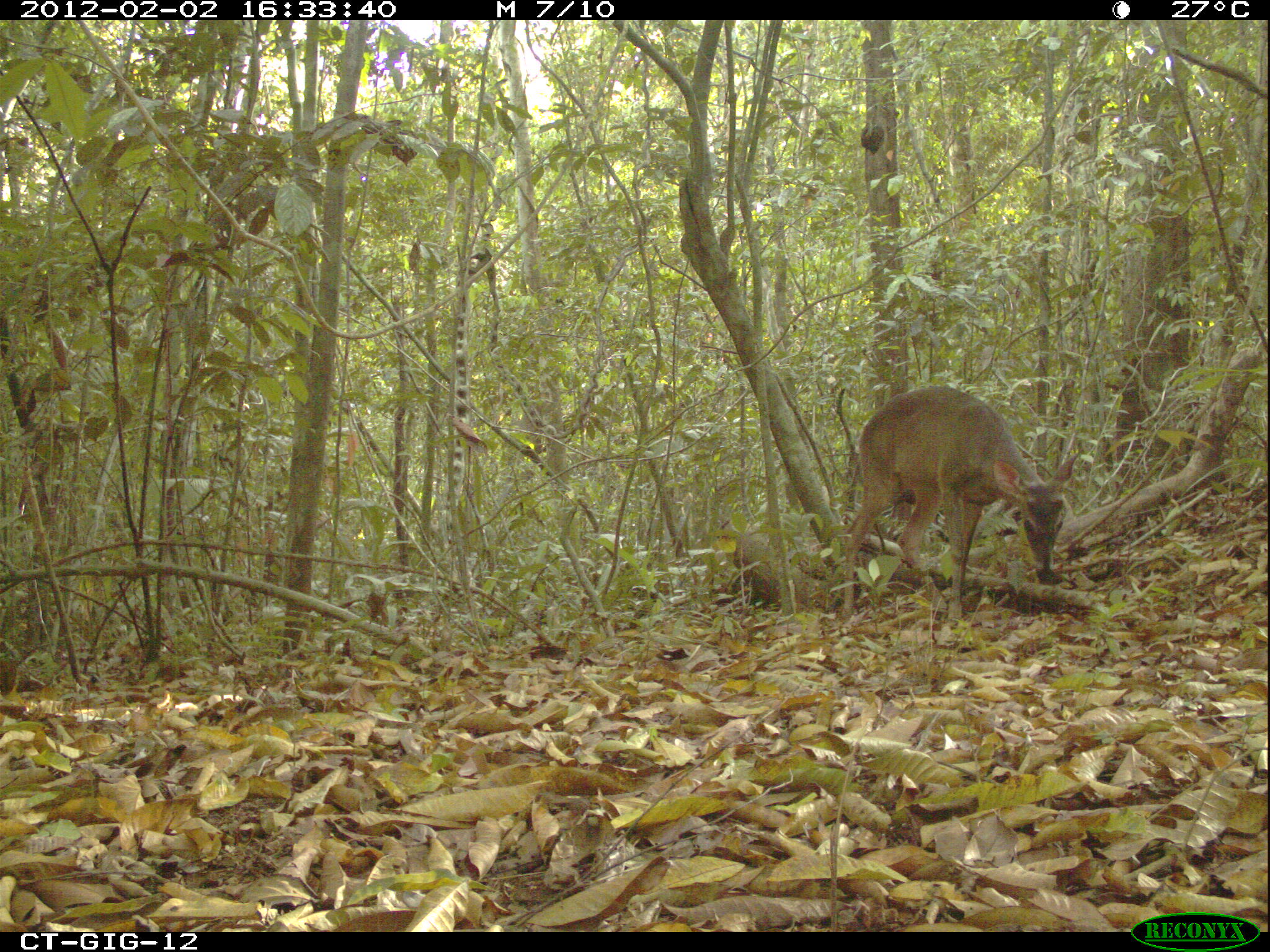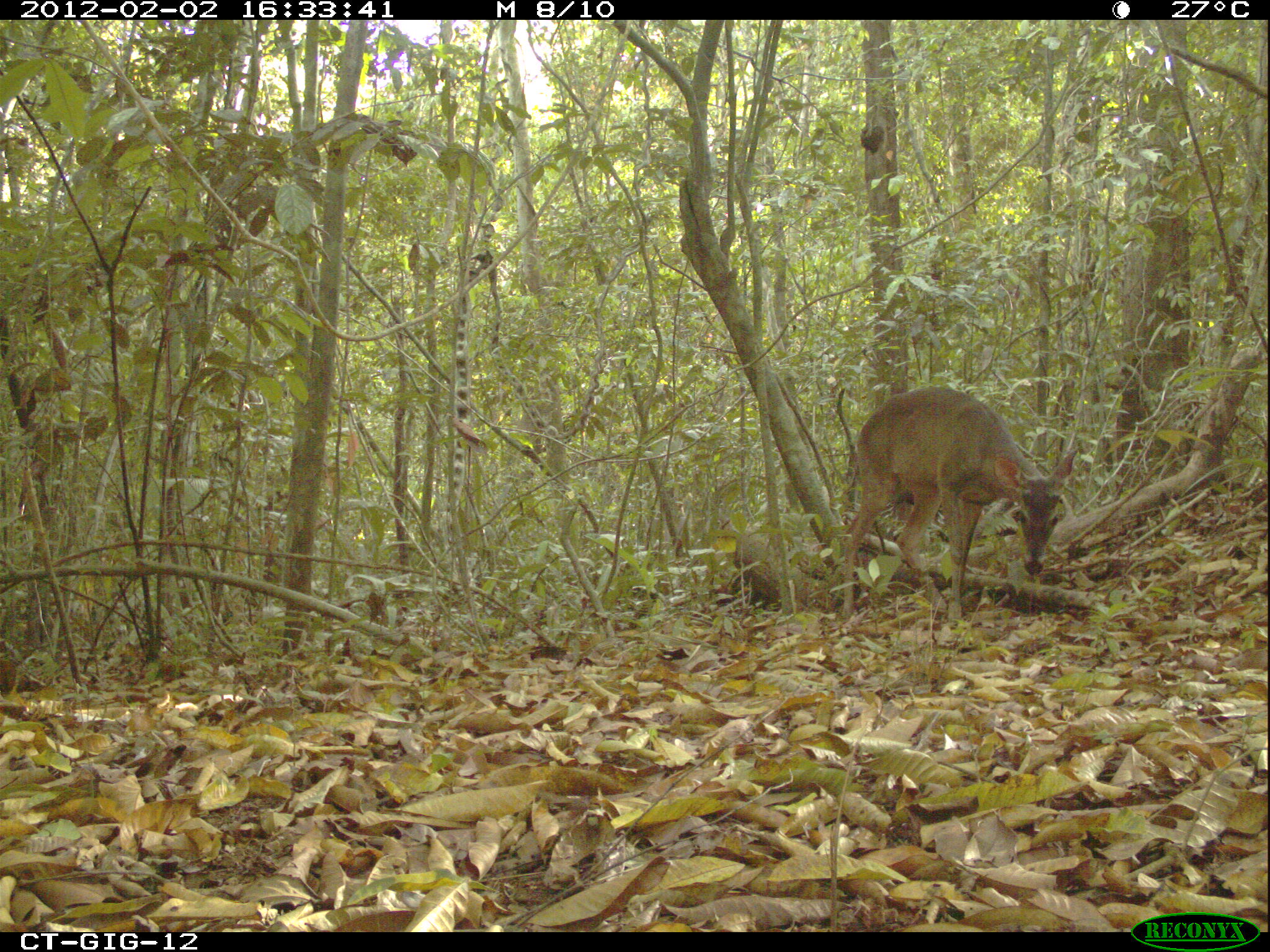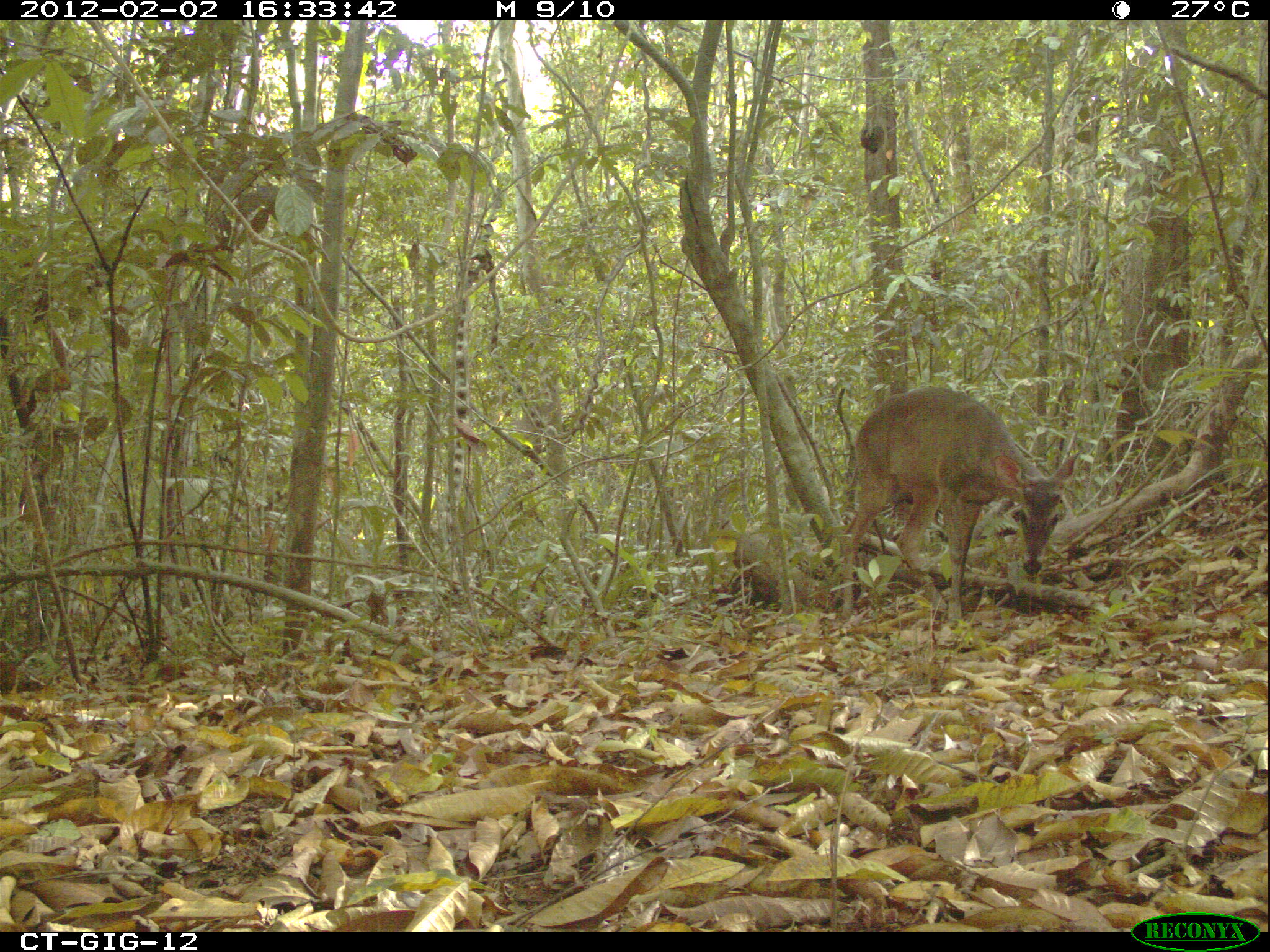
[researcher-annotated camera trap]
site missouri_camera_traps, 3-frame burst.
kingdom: Animalia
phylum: Chordata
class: Mammalia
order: Artiodactyla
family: Cervidae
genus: Odocoileus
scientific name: Odocoileus virginianus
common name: white-tailed deer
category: white tailed deer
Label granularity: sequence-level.